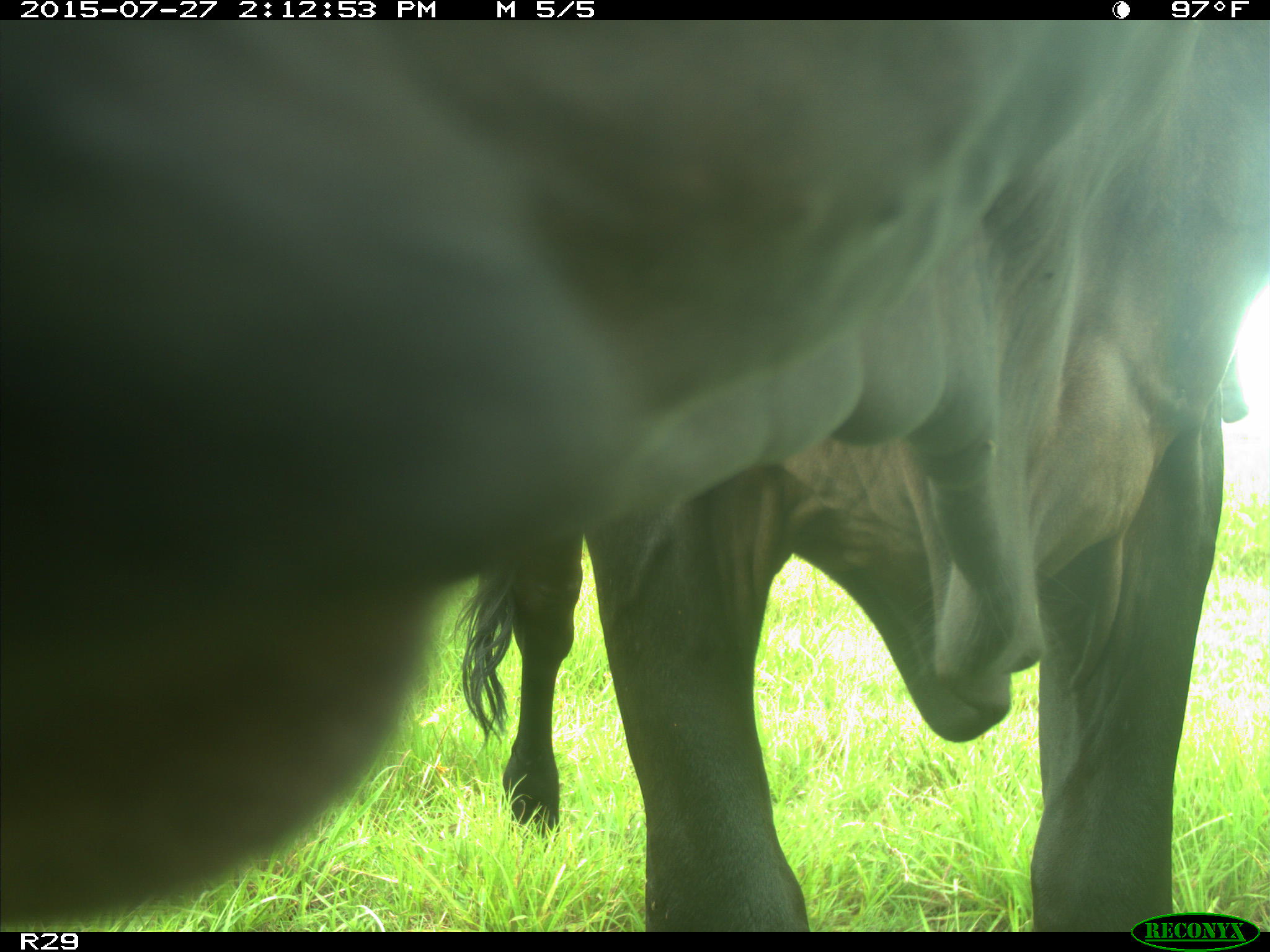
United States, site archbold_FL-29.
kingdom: Animalia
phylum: Chordata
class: Mammalia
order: Artiodactyla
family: Bovidae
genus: Bos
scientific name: Bos taurus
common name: domestic cow